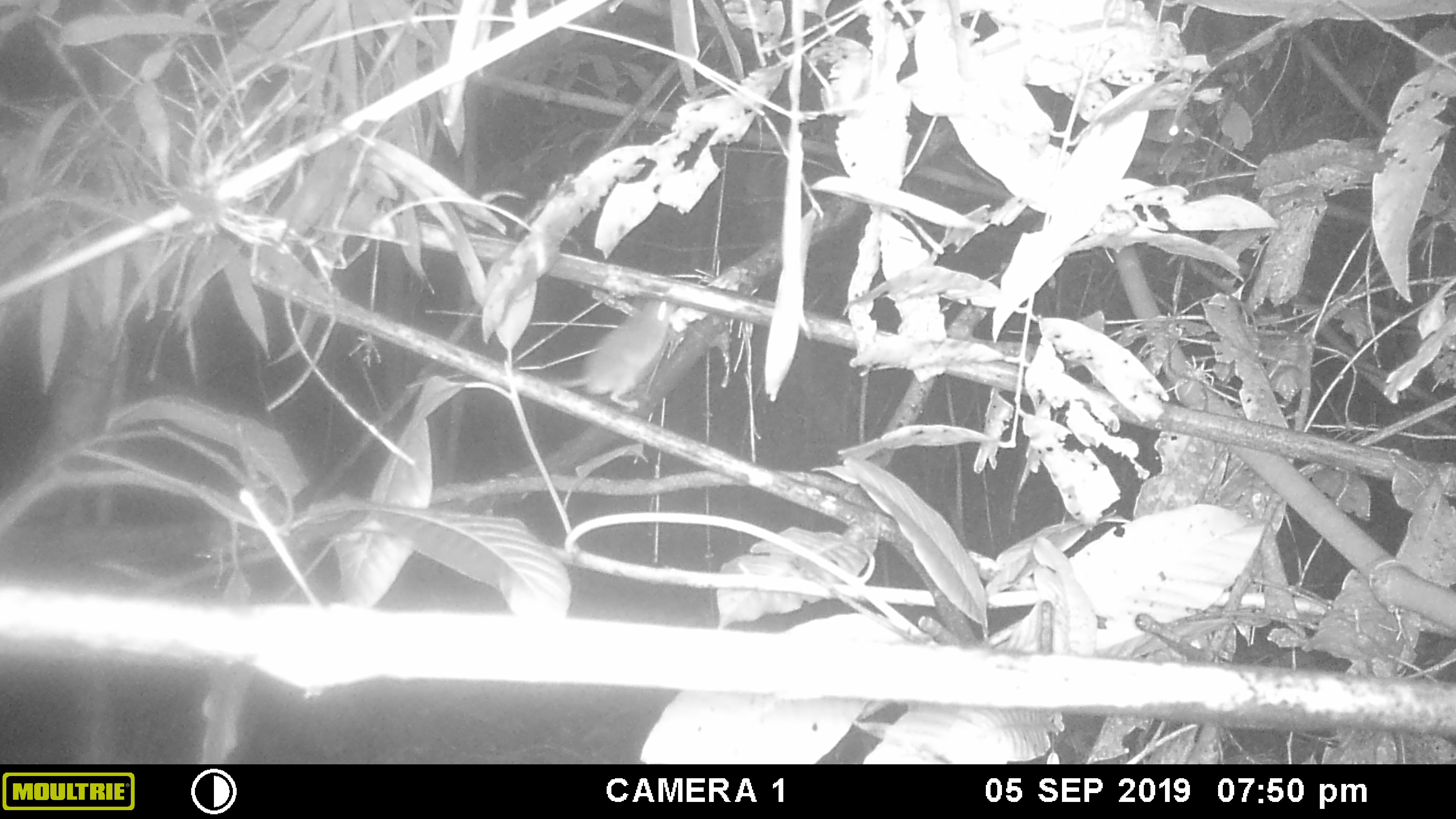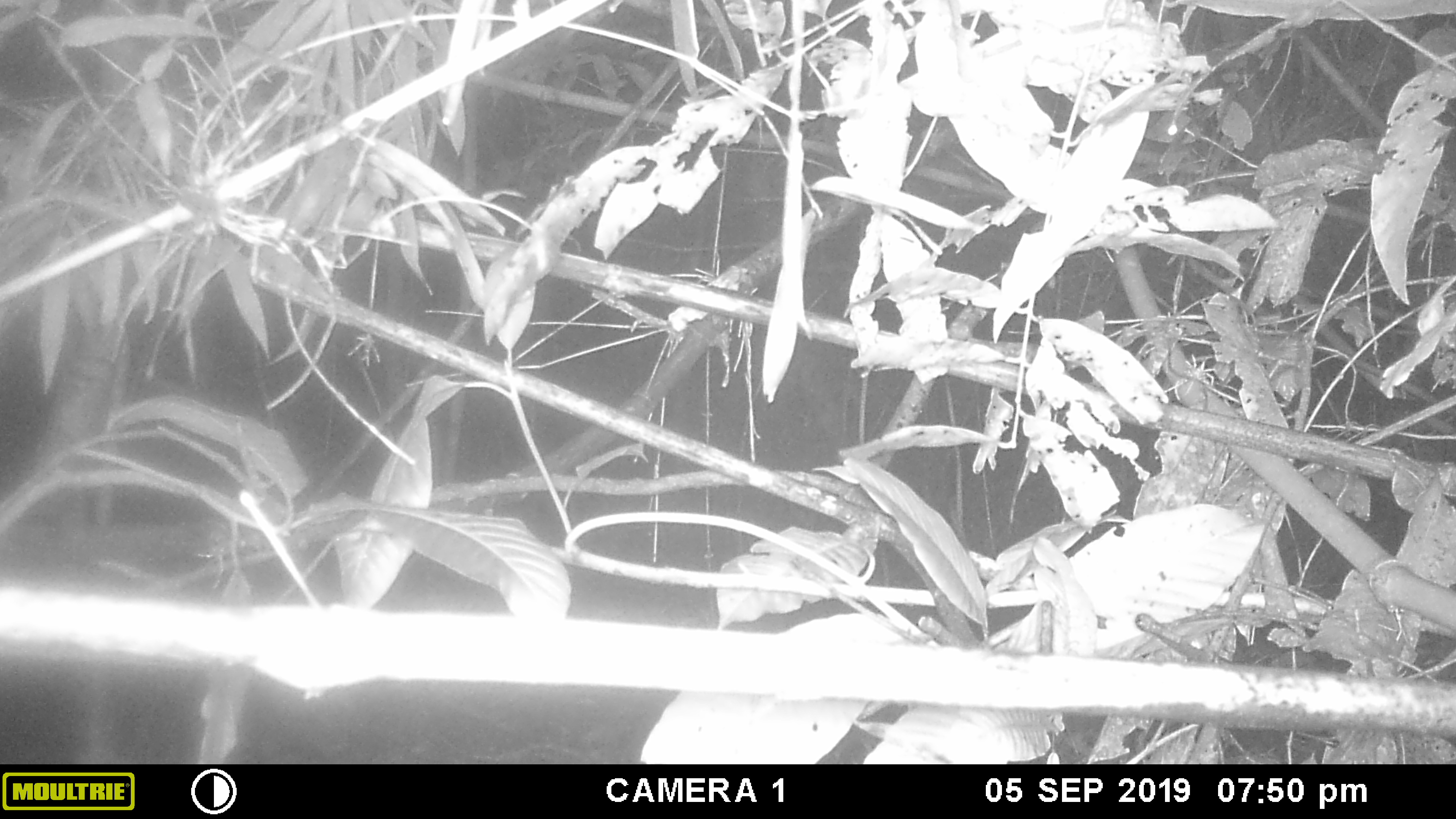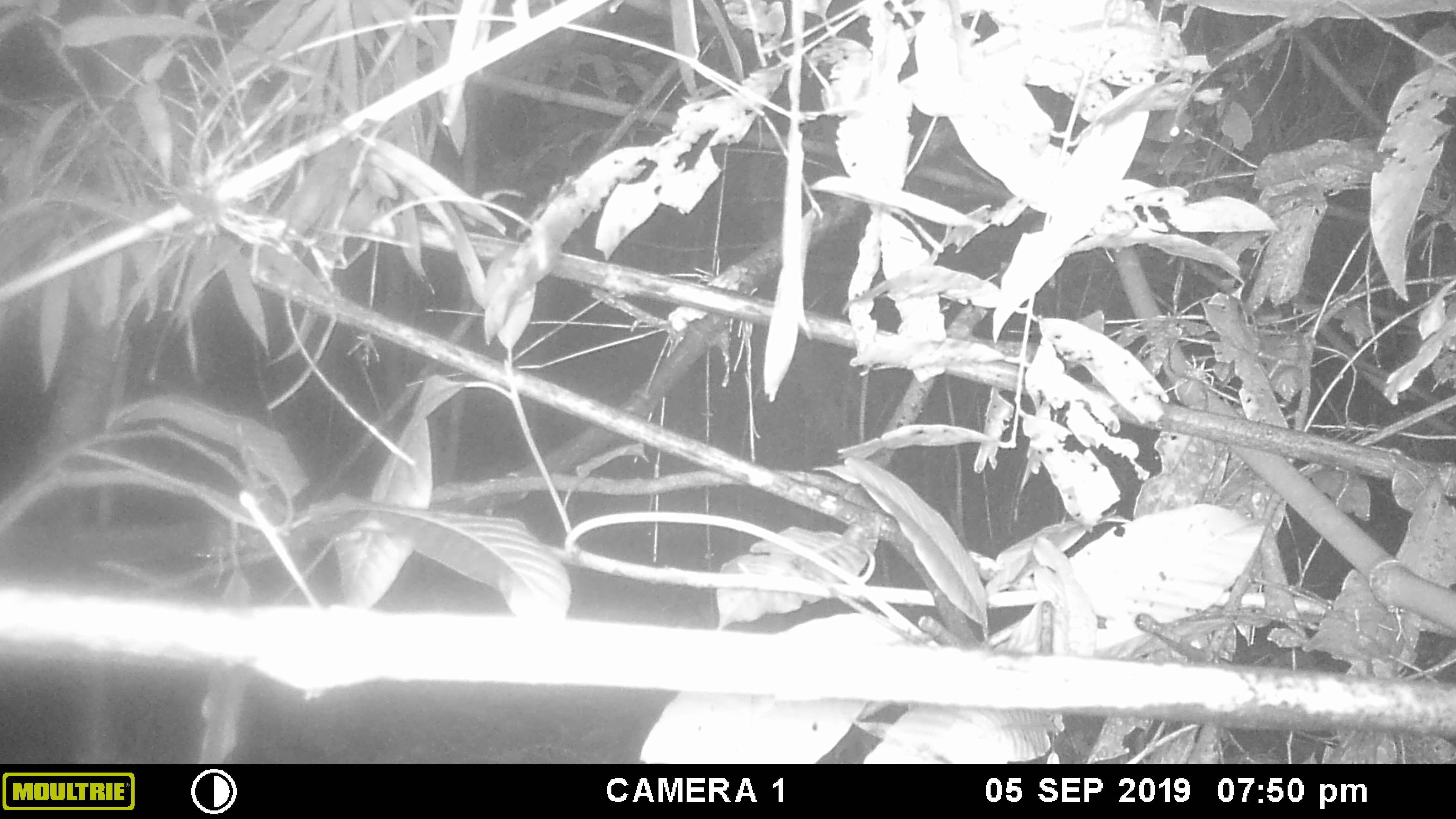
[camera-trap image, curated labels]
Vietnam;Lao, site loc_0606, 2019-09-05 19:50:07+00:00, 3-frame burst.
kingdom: Animalia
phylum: Chordata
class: Mammalia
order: Rodentia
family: Muridae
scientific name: Muridae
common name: old-world mice and rats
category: unidentified murid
Unidentified murid (old-world mice and rats) (Muridae). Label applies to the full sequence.